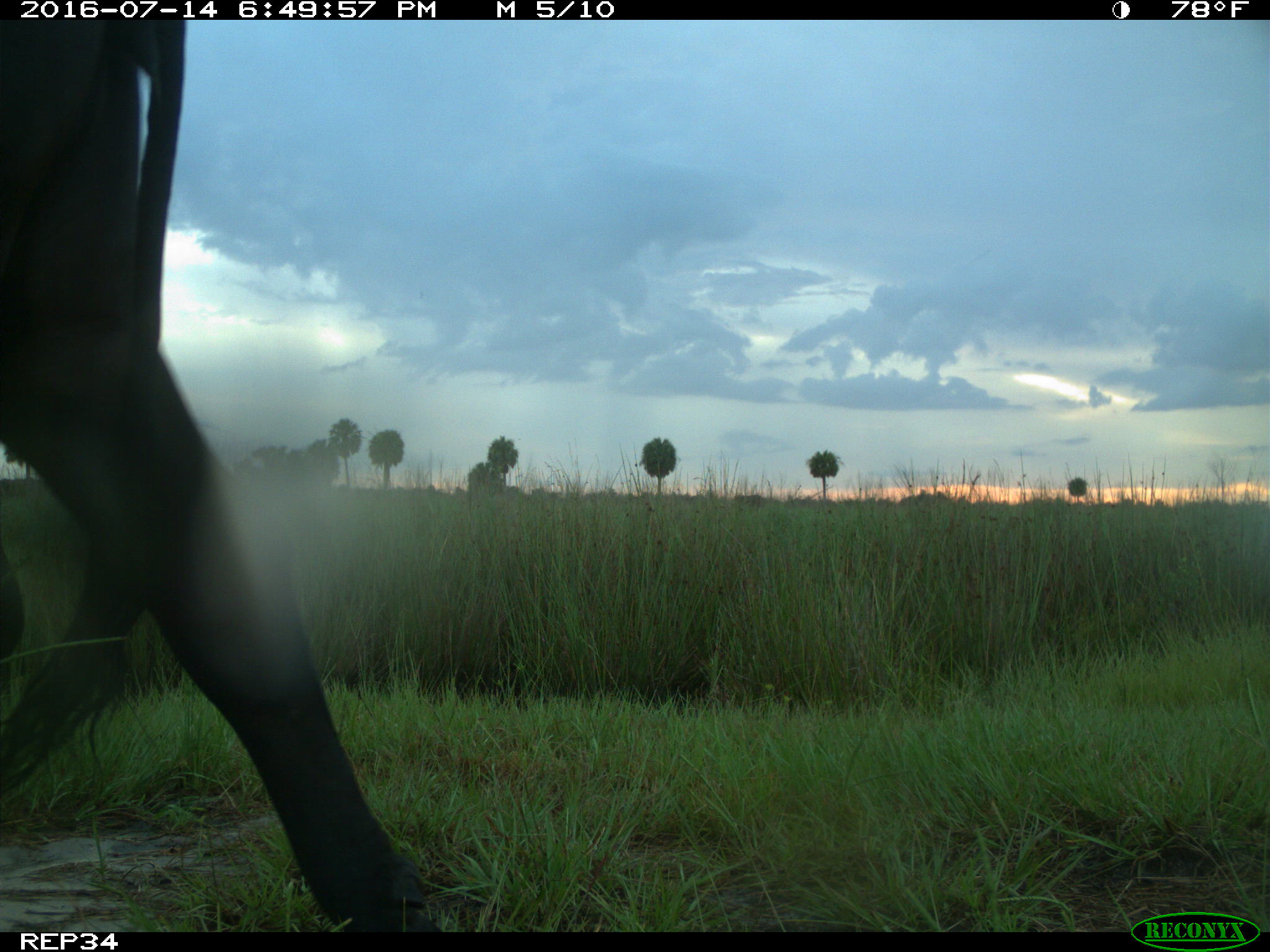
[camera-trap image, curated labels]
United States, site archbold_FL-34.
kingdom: Animalia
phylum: Chordata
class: Mammalia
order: Artiodactyla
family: Bovidae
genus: Bos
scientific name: Bos taurus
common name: domestic cow